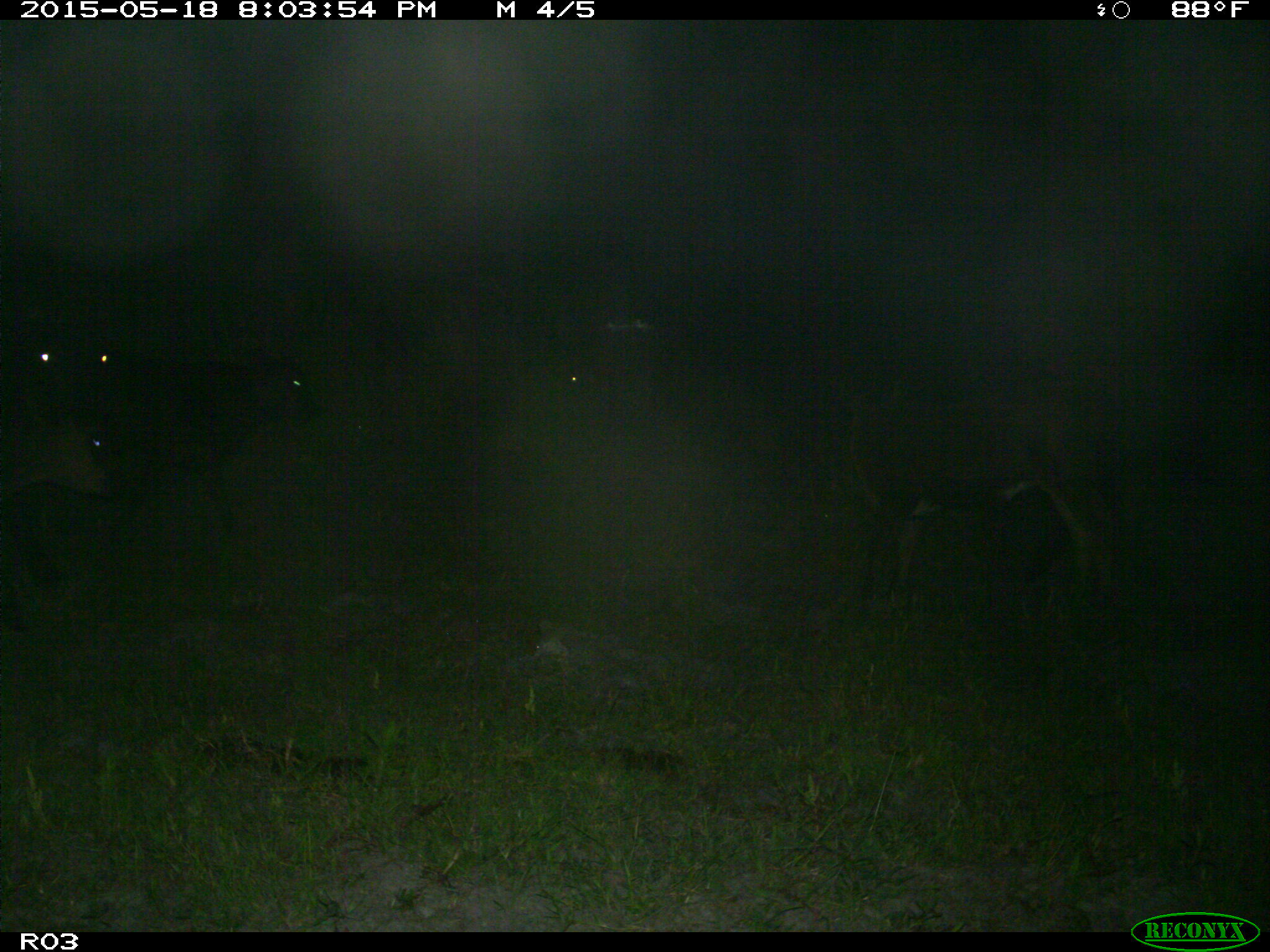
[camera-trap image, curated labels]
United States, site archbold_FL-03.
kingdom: Animalia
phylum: Chordata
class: Mammalia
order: Artiodactyla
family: Bovidae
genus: Bos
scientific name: Bos taurus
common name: domestic cow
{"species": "Bos taurus (domestic cow)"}